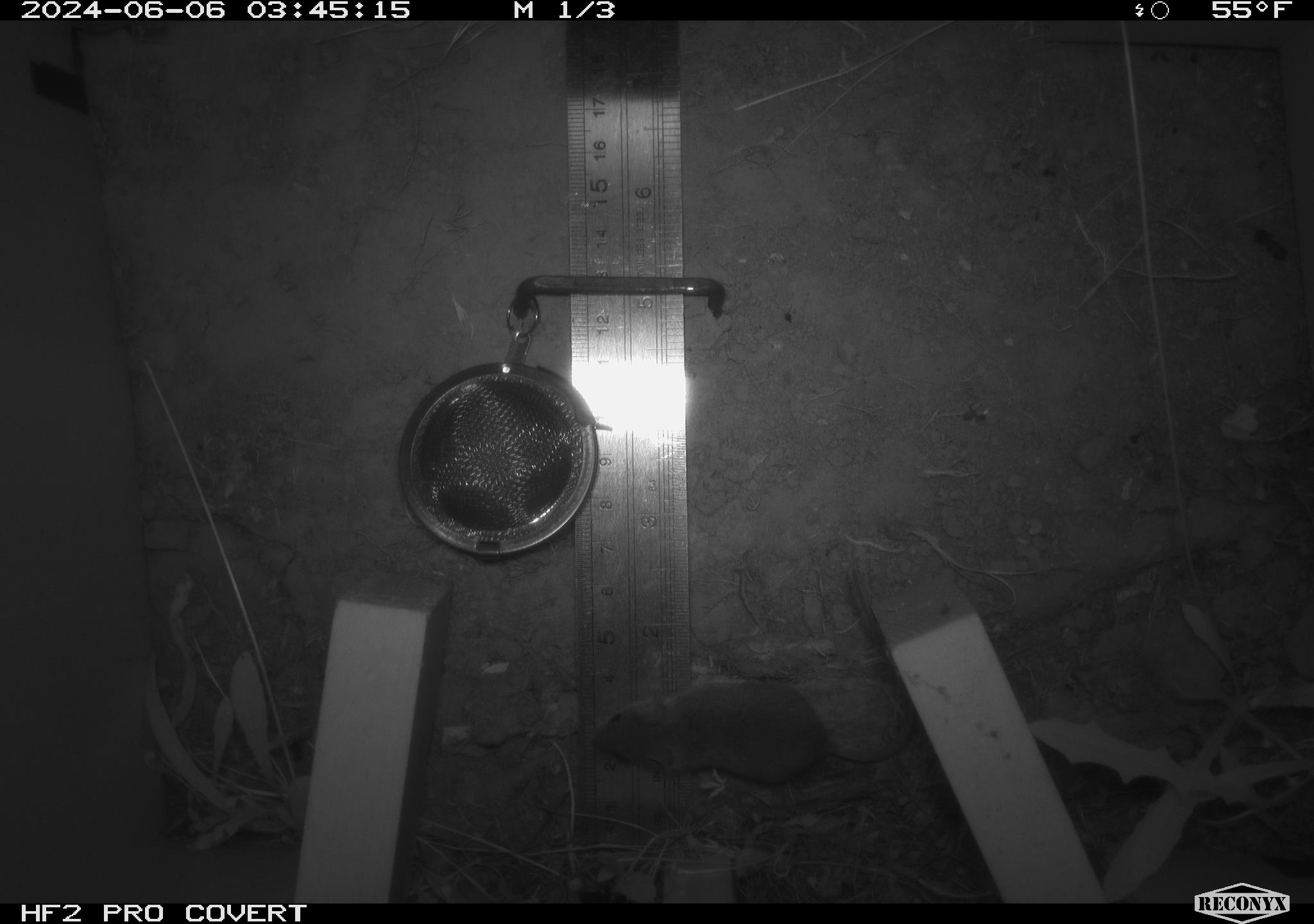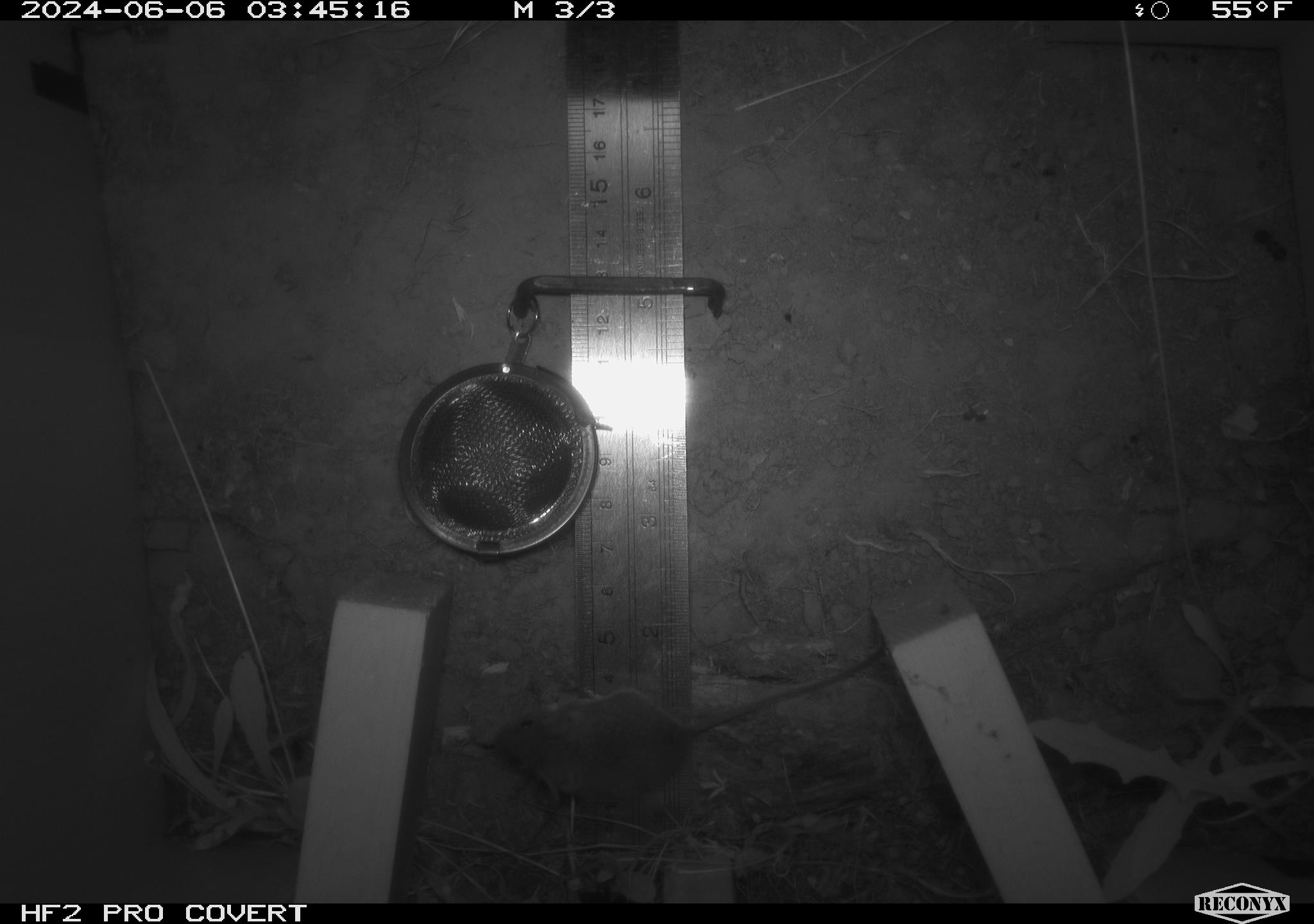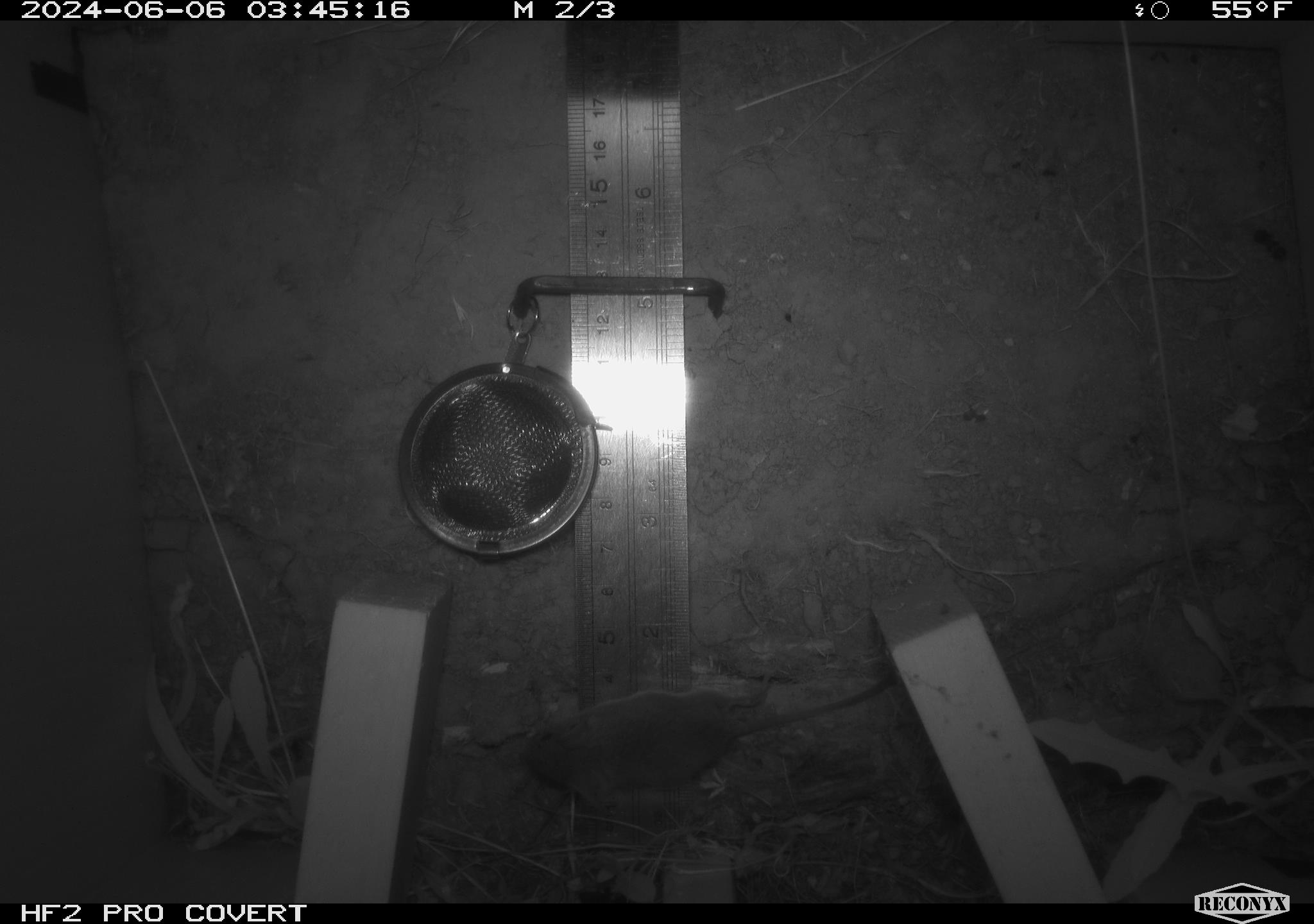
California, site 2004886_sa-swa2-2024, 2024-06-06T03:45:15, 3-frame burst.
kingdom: Animalia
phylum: Chordata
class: Mammalia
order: Rodentia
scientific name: Rodentia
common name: mouse species